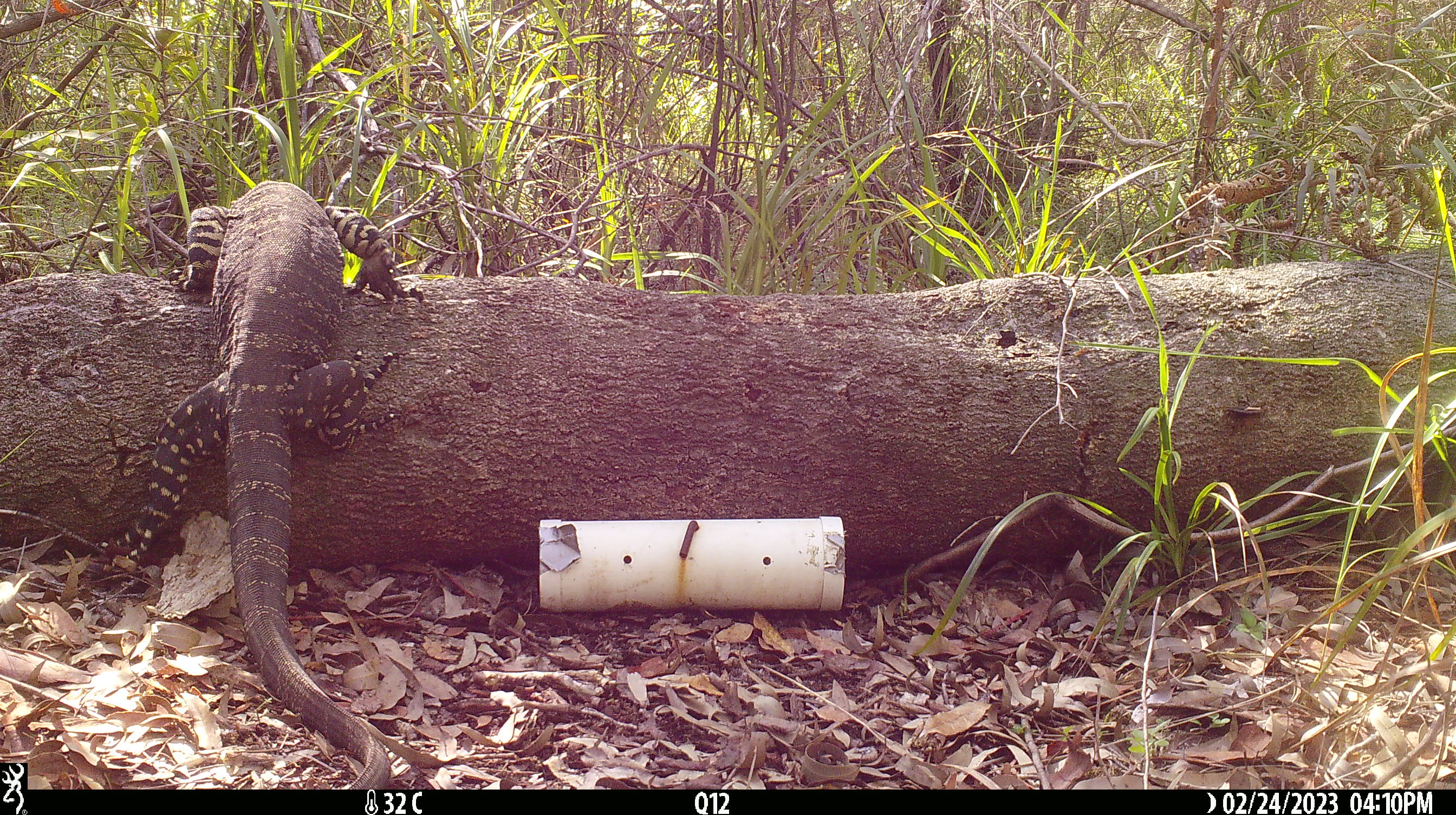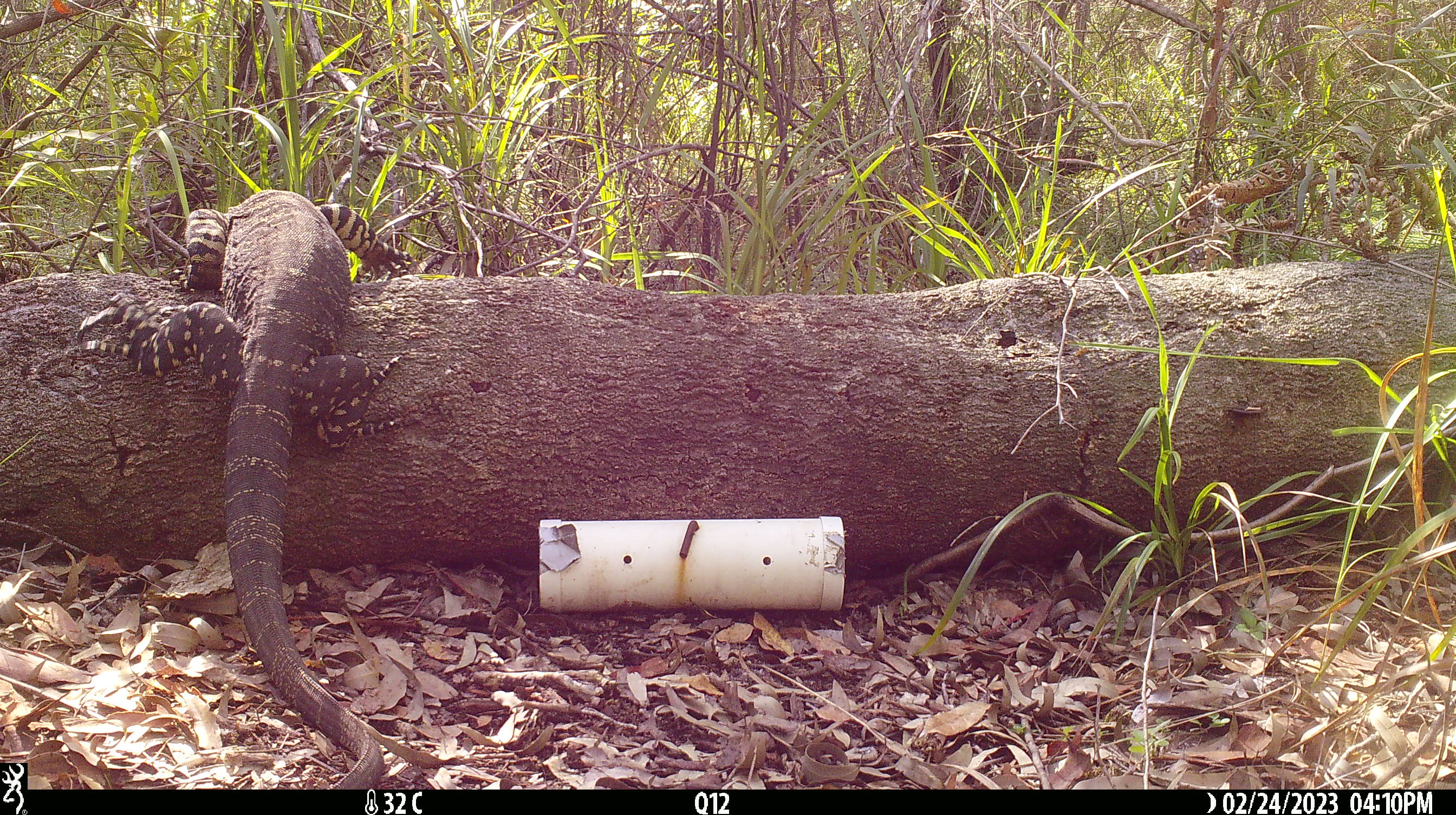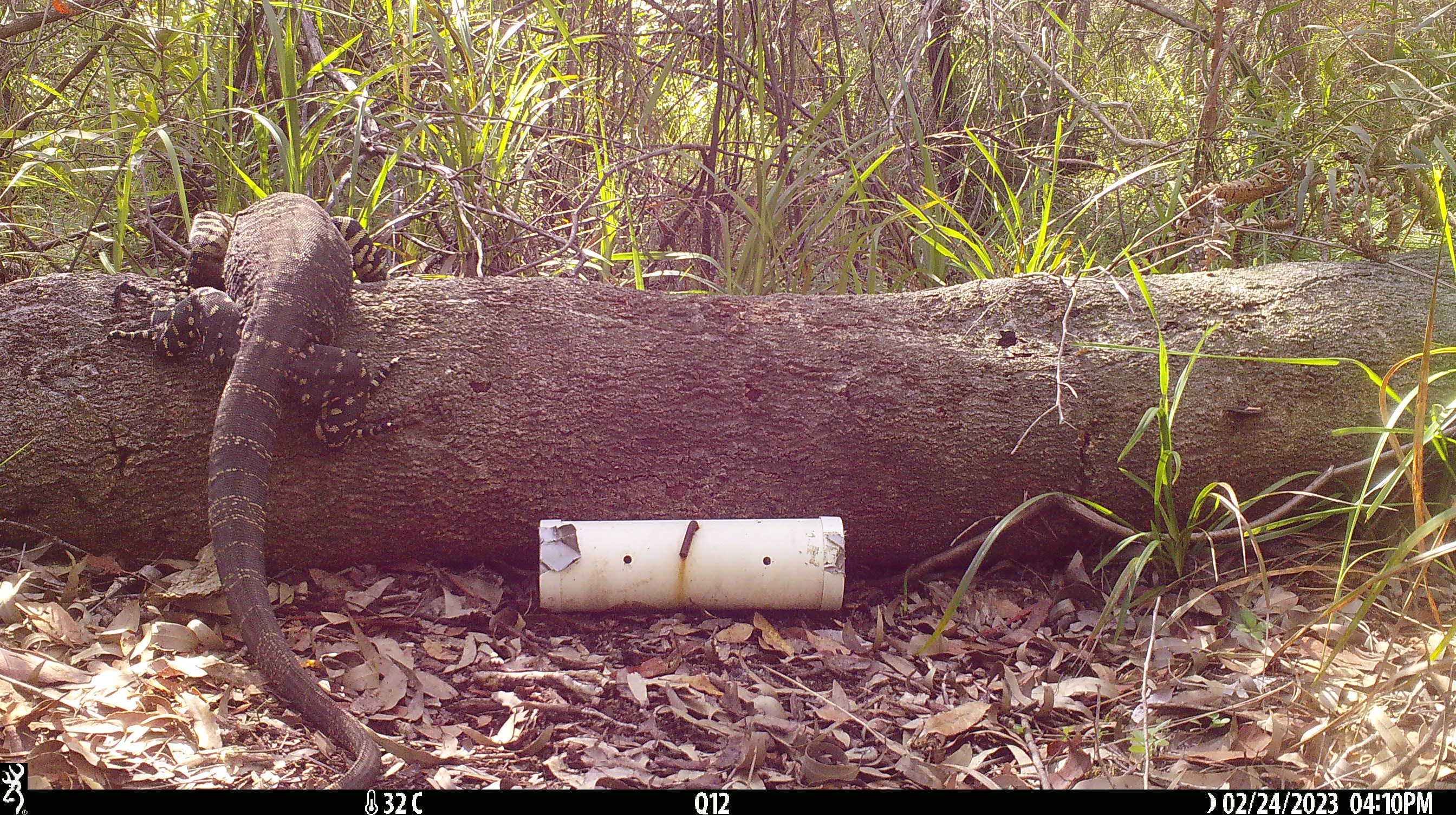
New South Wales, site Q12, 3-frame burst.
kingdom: Animalia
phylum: Chordata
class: Reptilia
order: Squamata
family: Varanidae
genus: Varanus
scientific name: Varanus varius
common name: lace monitor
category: goanna